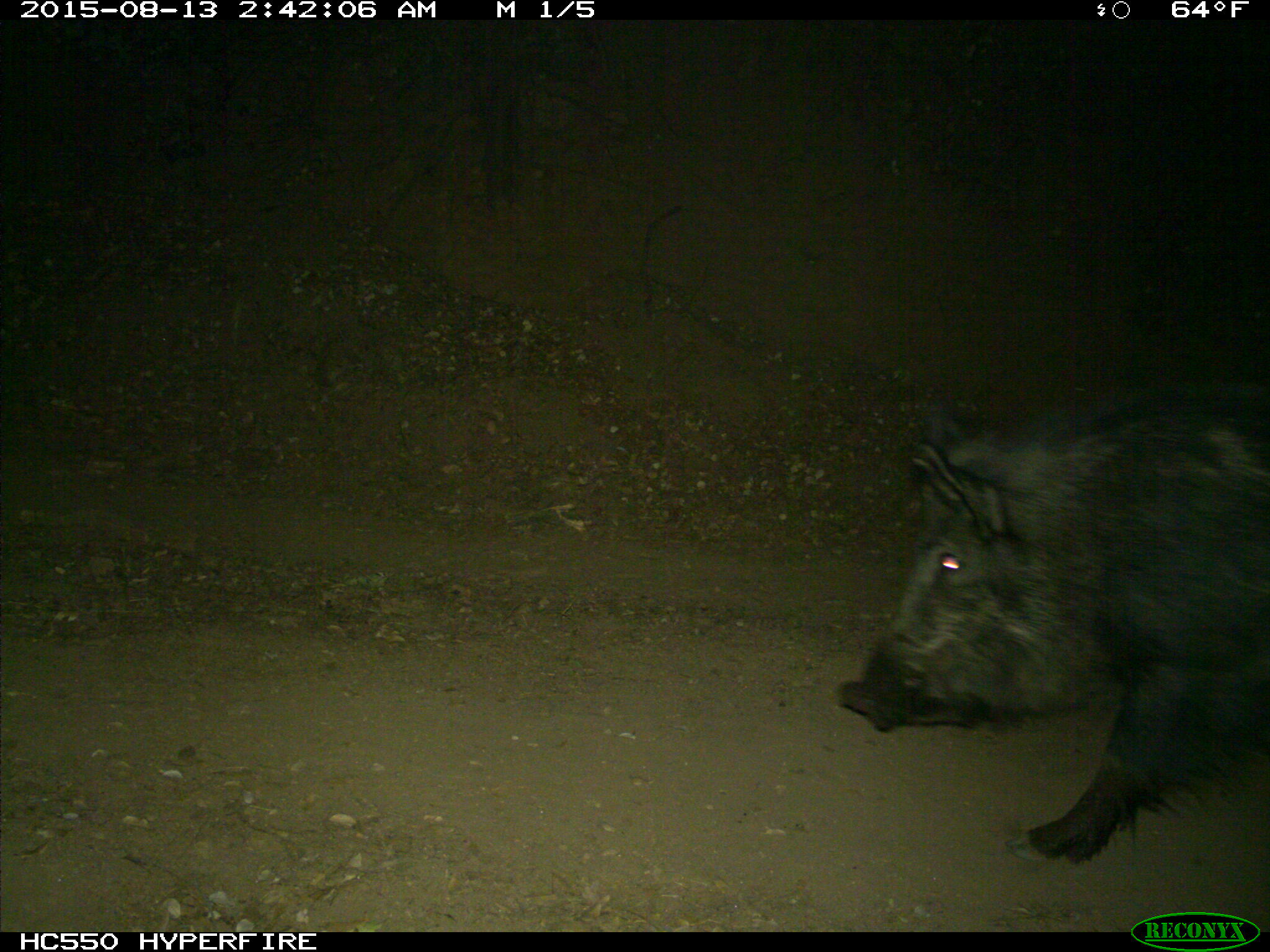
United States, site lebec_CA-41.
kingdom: Animalia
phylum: Chordata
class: Mammalia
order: Artiodactyla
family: Suidae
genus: Sus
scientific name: Sus scrofa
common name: wild boar